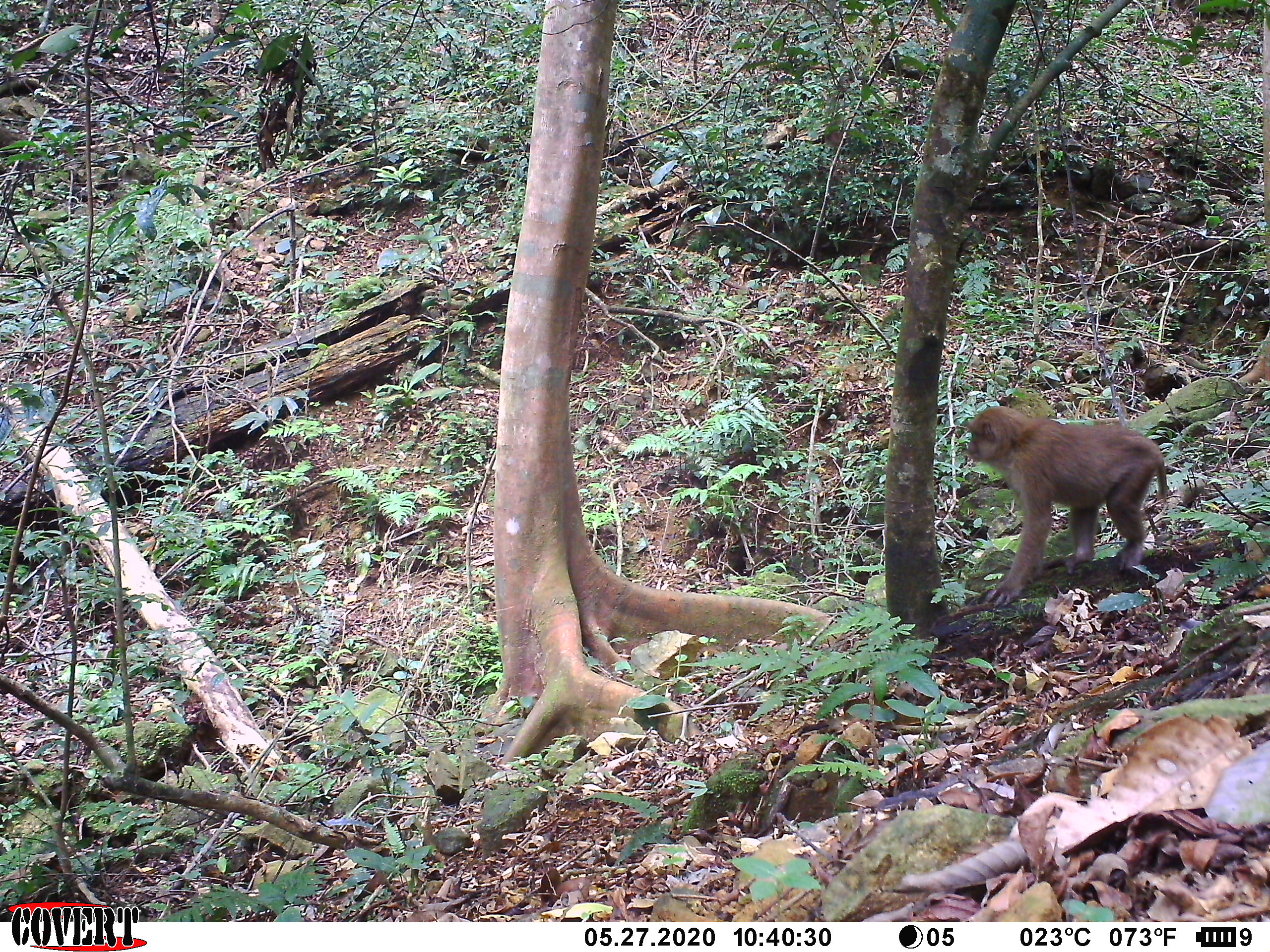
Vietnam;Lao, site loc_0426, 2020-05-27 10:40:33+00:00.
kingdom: Animalia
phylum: Chordata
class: Mammalia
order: Primates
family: Cercopithecidae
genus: Macaca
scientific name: Macaca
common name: macaques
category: assam or rhesus macaque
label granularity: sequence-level